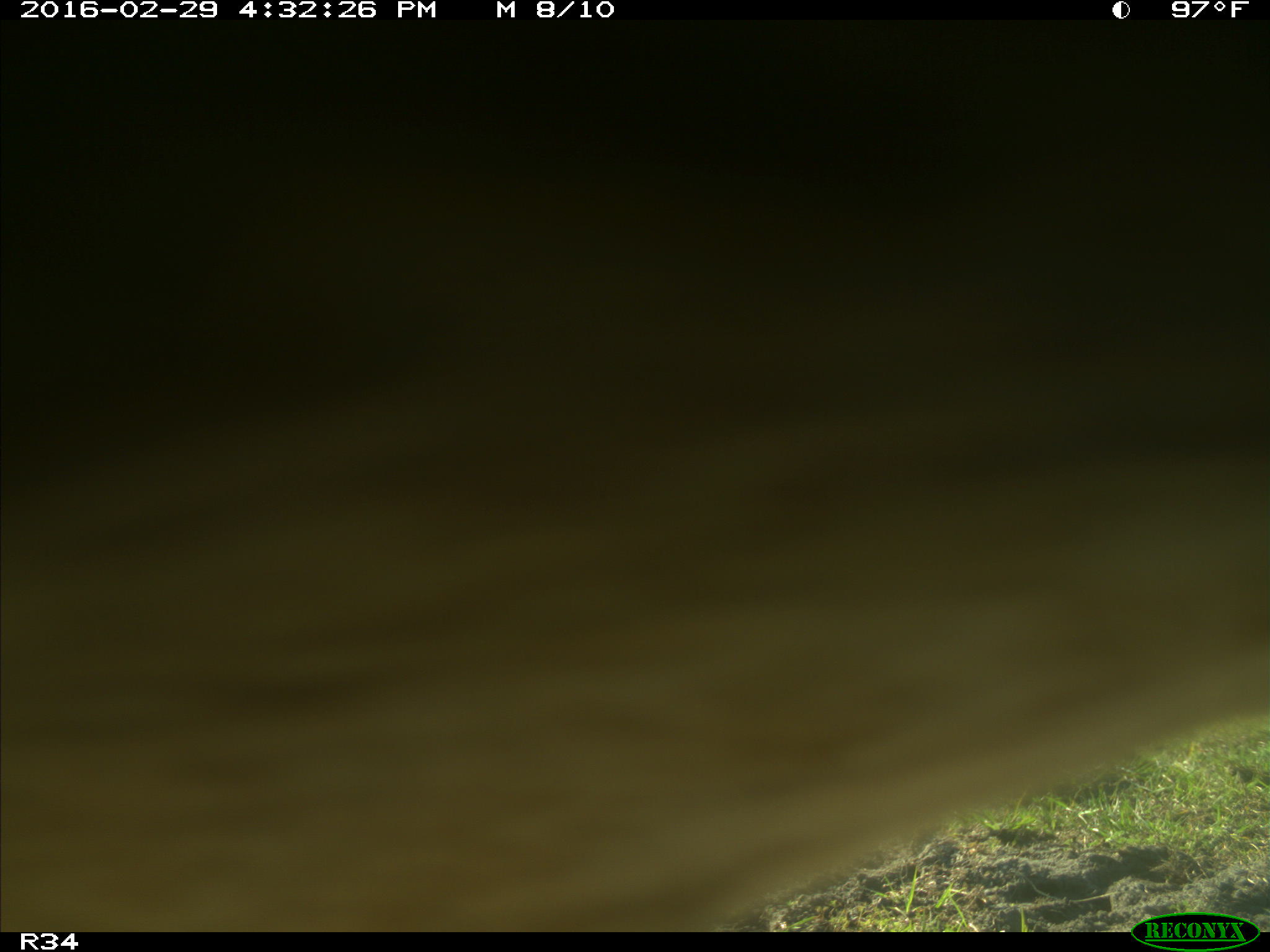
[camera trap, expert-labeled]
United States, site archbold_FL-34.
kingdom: Animalia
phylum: Chordata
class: Mammalia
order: Artiodactyla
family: Bovidae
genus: Bos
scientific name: Bos taurus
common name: domestic cow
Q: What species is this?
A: Bos taurus (domestic cow).